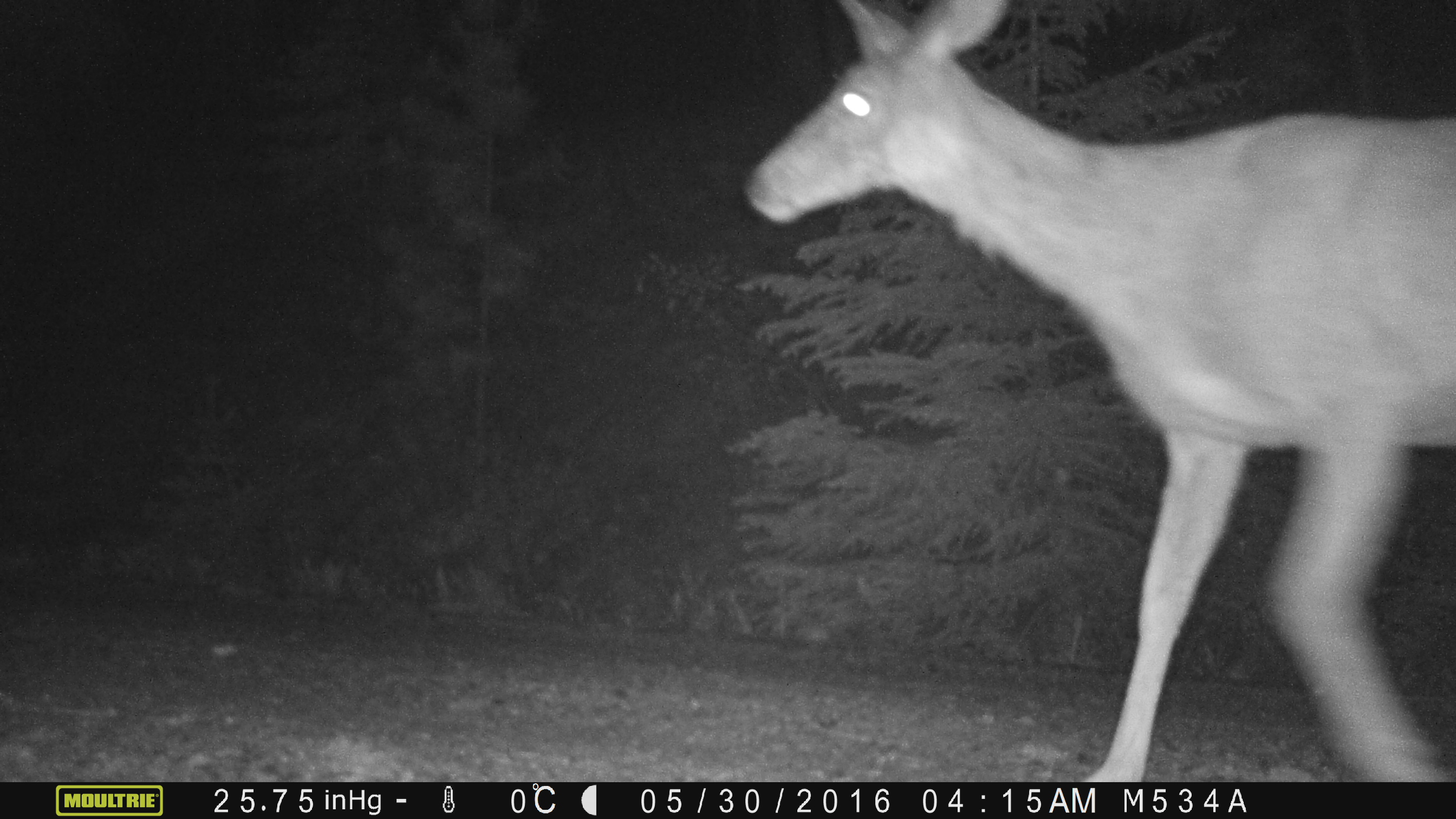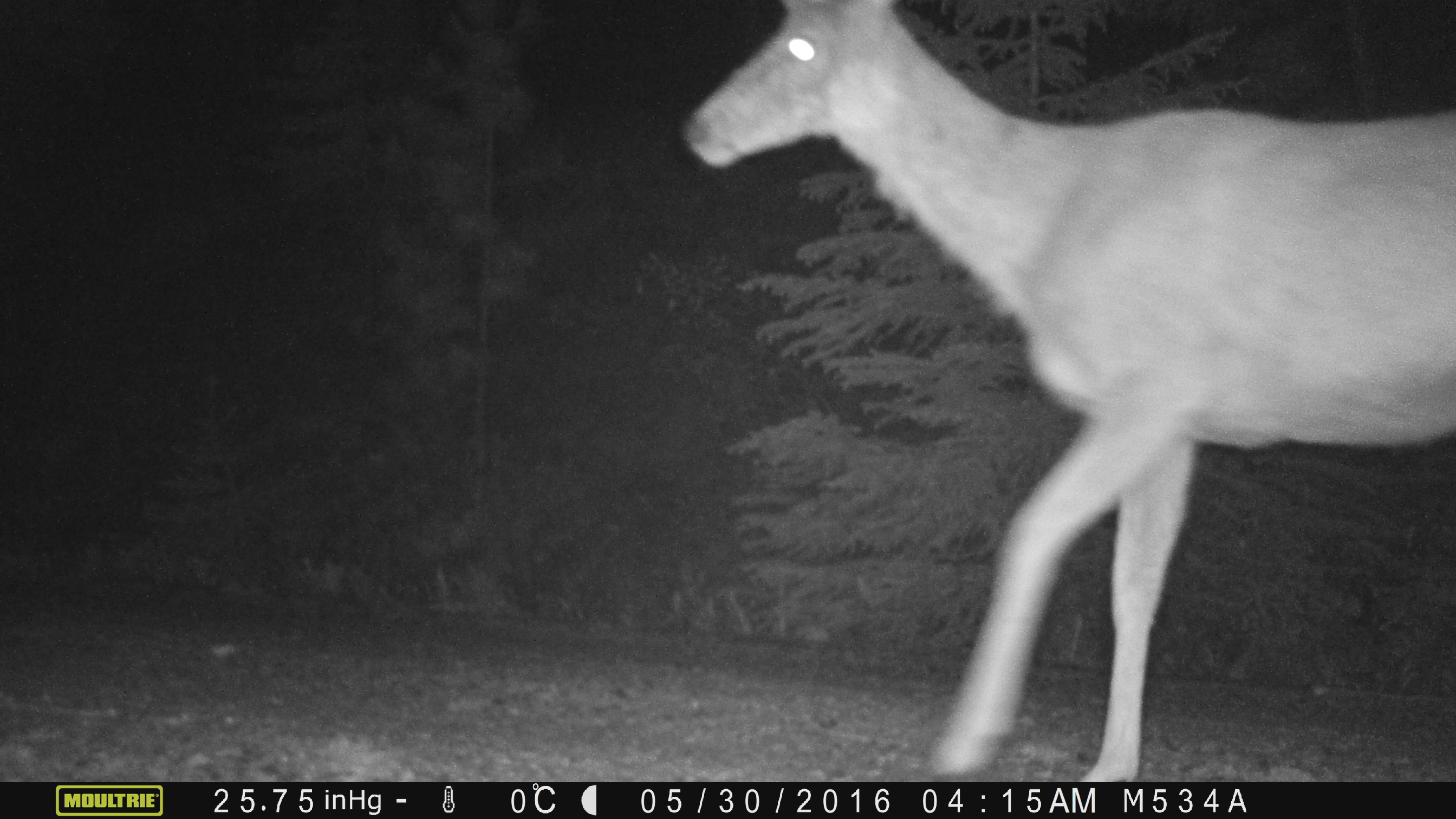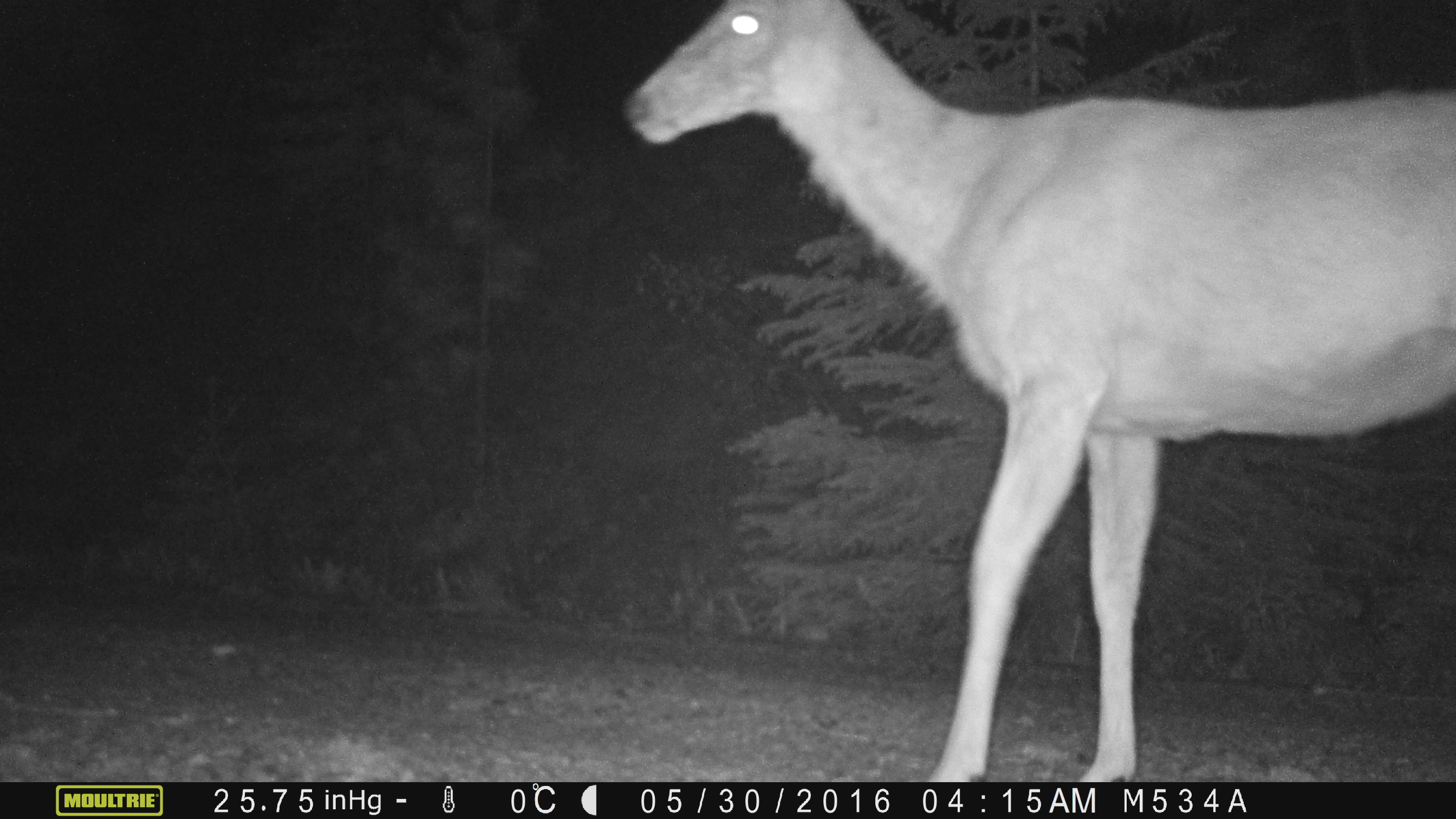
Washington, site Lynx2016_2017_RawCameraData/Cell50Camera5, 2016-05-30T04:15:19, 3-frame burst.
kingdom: Animalia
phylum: Chordata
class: Mammalia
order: Artiodactyla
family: Cervidae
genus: Odocoileus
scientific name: Odocoileus hemionus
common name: mule deer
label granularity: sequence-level